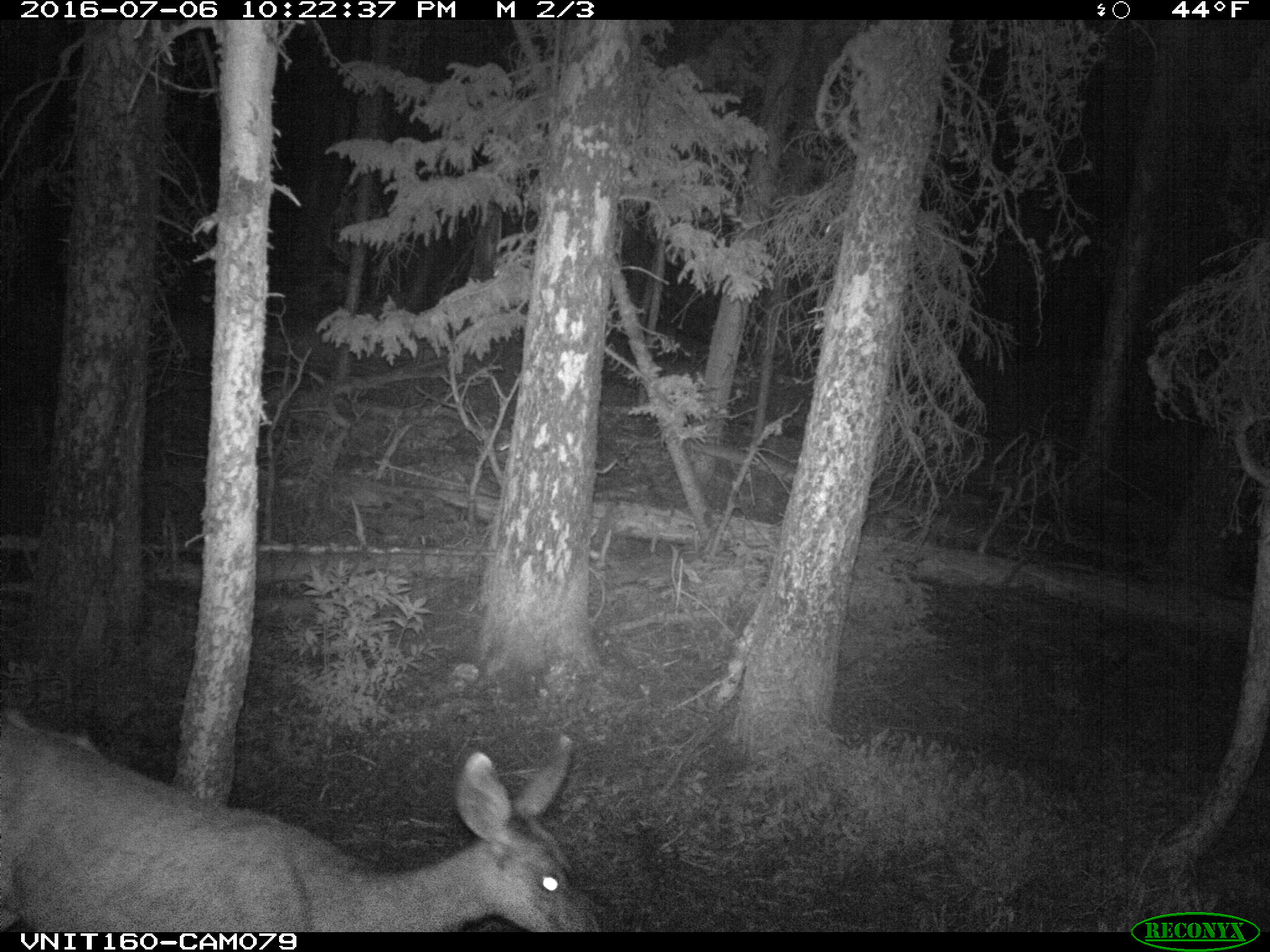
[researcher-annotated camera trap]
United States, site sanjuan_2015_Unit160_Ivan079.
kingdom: Animalia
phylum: Chordata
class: Mammalia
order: Artiodactyla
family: Cervidae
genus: Odocoileus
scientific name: Odocoileus hemionus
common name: mule deer